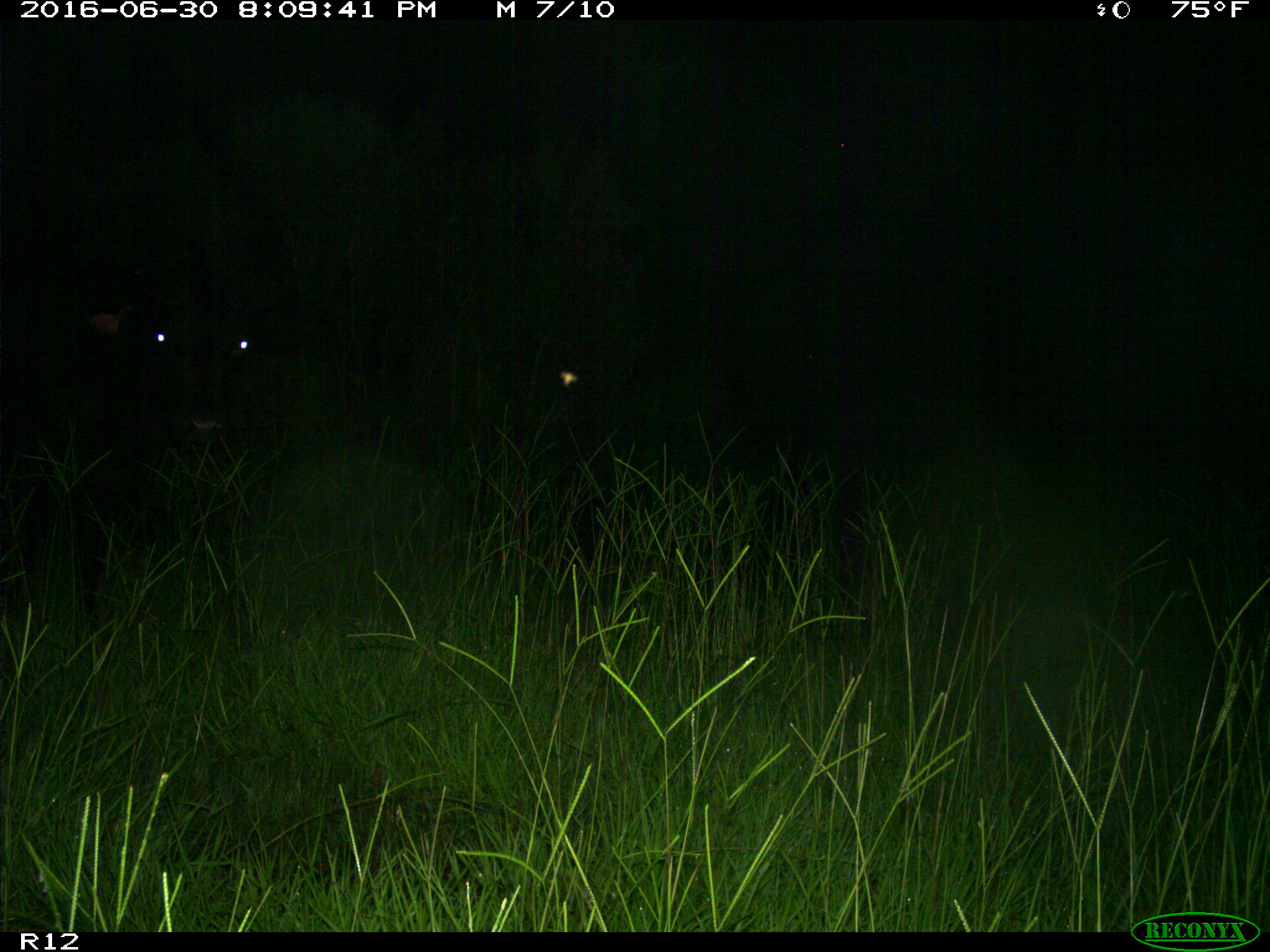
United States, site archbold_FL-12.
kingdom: Animalia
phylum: Chordata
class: Mammalia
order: Artiodactyla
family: Bovidae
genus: Bos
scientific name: Bos taurus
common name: domestic cow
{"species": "Bos taurus (domestic cow)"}